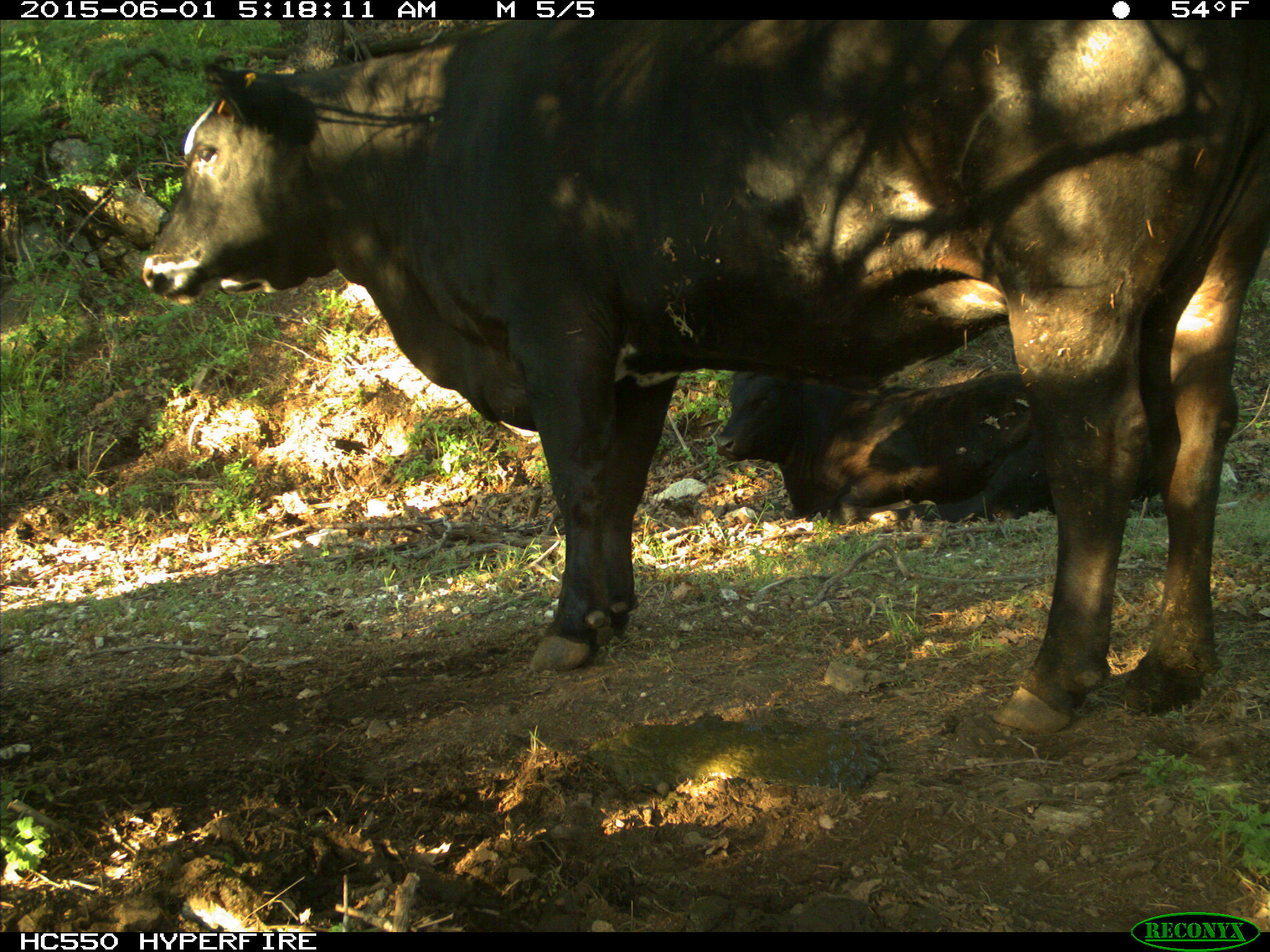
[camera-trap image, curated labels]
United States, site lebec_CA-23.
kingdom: Animalia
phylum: Chordata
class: Mammalia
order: Artiodactyla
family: Bovidae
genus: Bos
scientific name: Bos taurus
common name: domestic cow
Bos taurus (domestic cow).